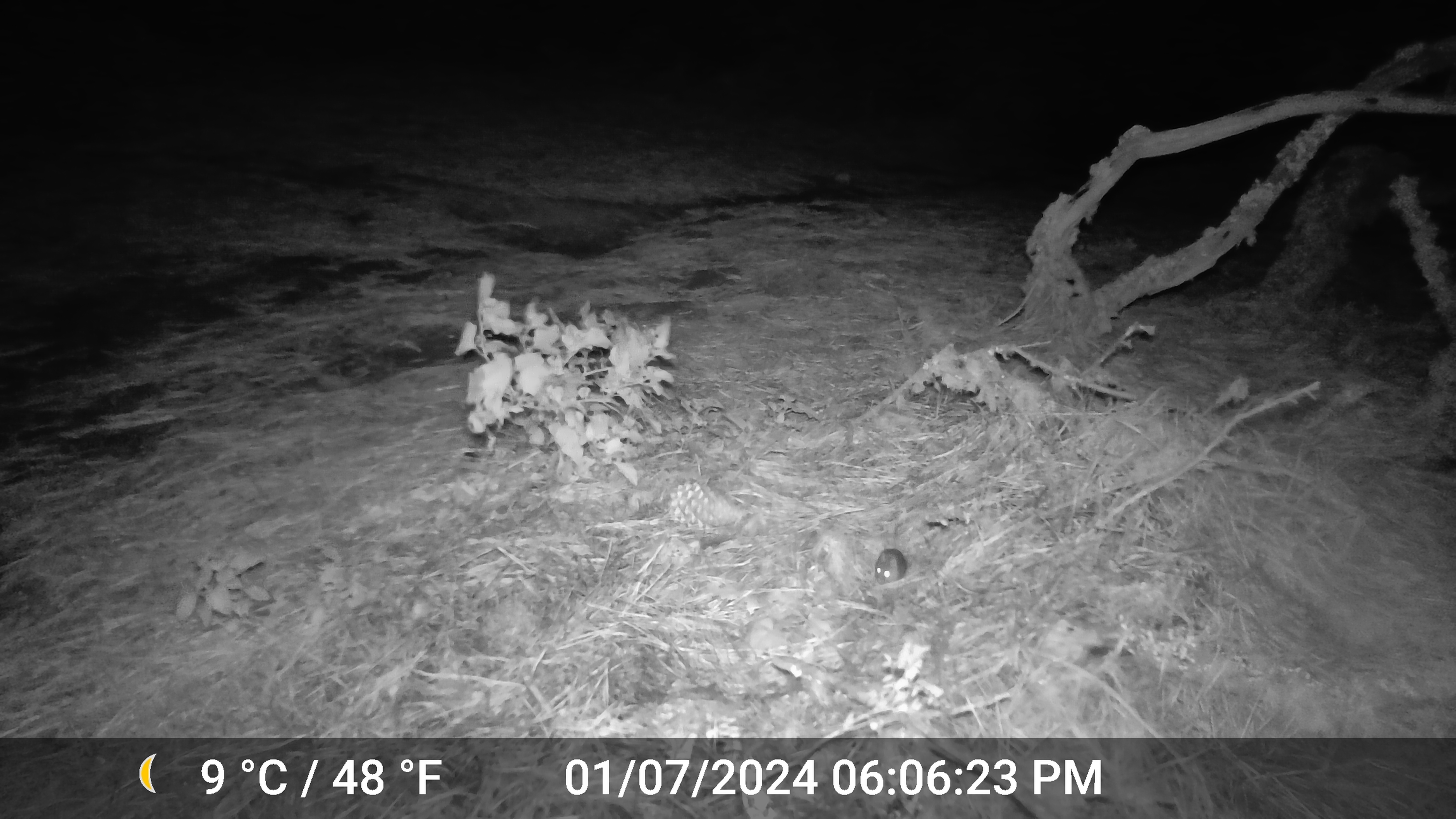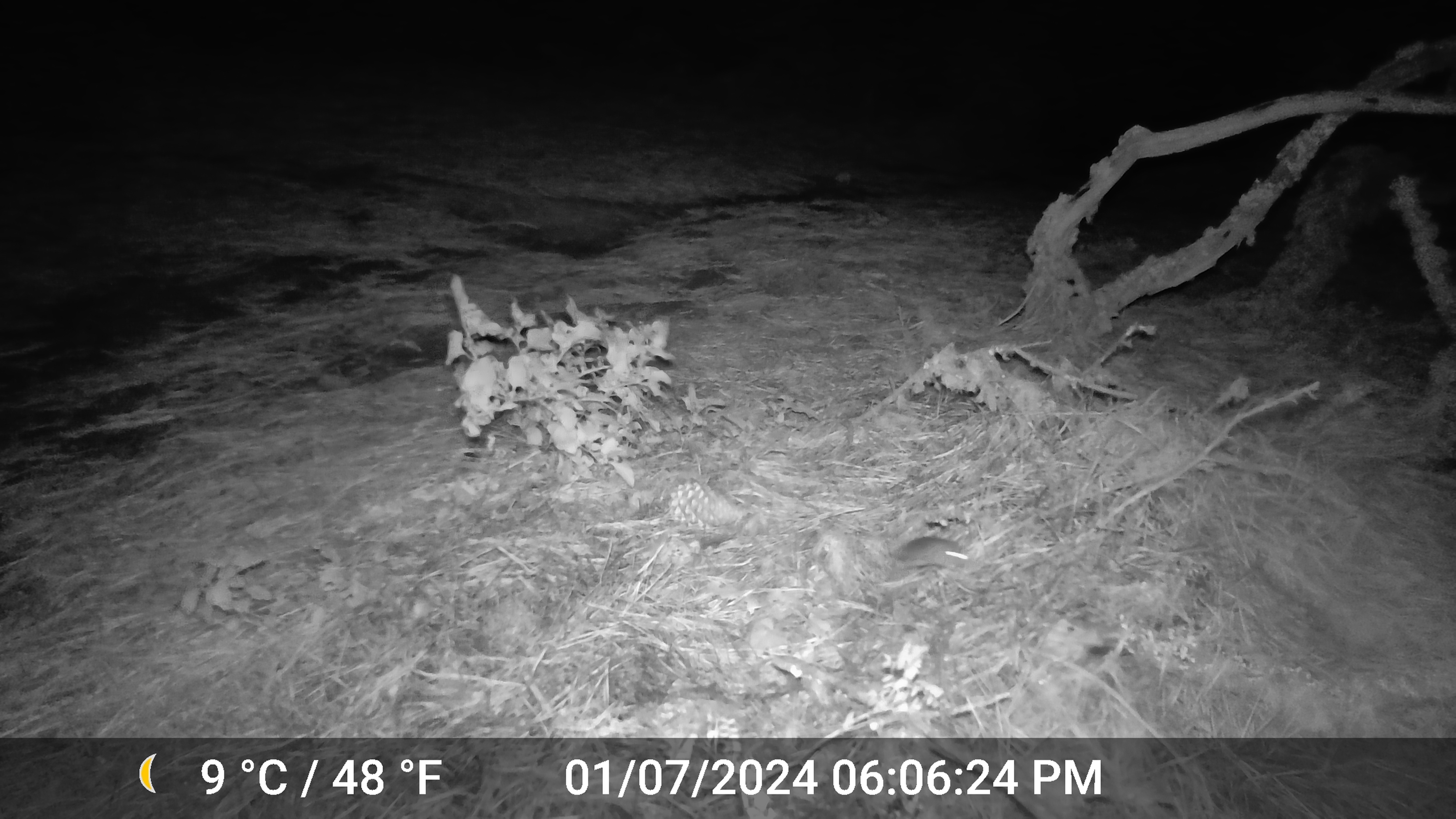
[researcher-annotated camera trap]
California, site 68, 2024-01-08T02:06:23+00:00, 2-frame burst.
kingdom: Animalia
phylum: Chordata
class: Mammalia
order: Rodentia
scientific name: Rodentia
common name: mouse or rat